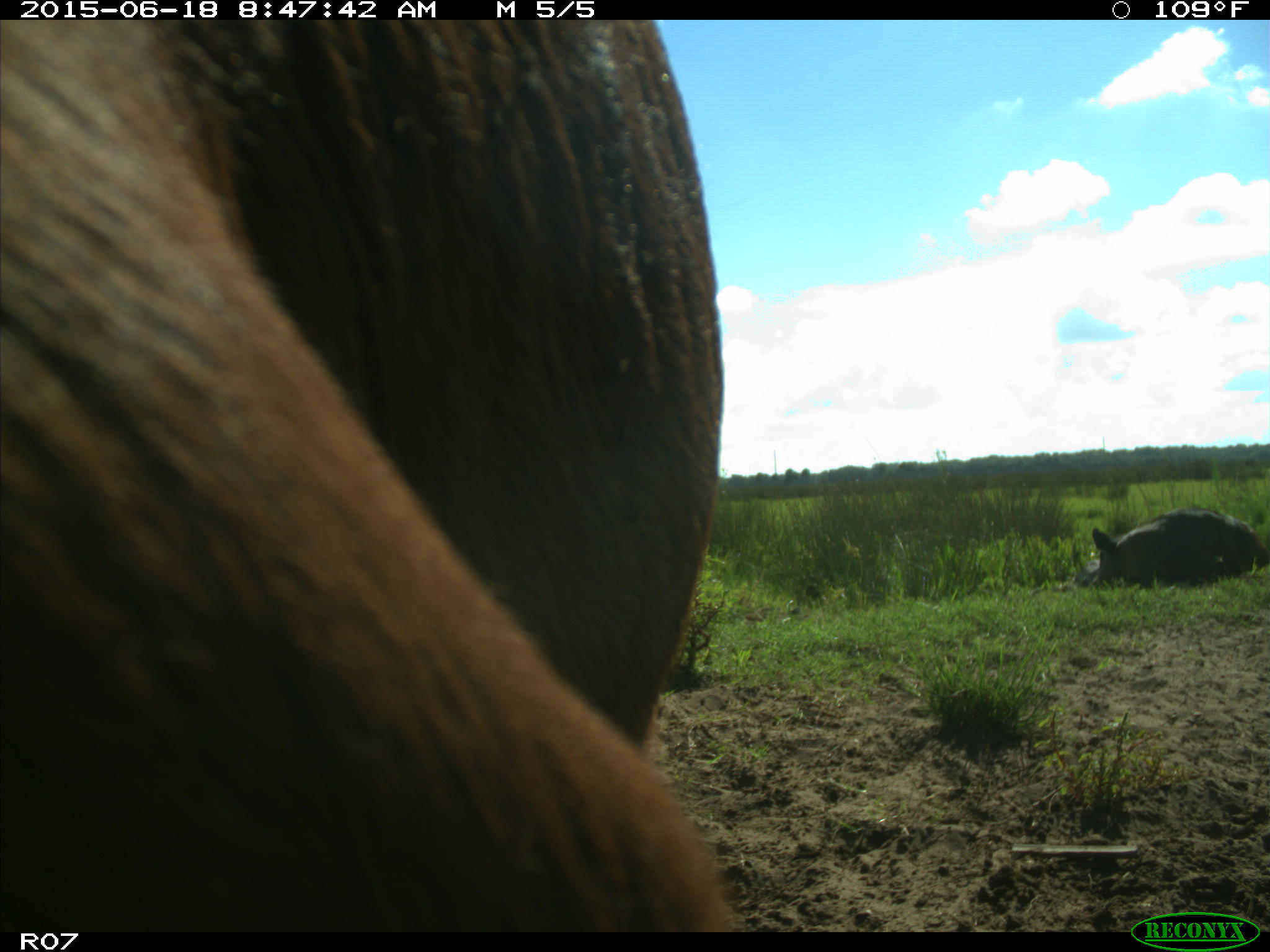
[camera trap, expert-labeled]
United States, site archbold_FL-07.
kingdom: Animalia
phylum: Chordata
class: Mammalia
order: Artiodactyla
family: Bovidae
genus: Bos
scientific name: Bos taurus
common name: domestic cow